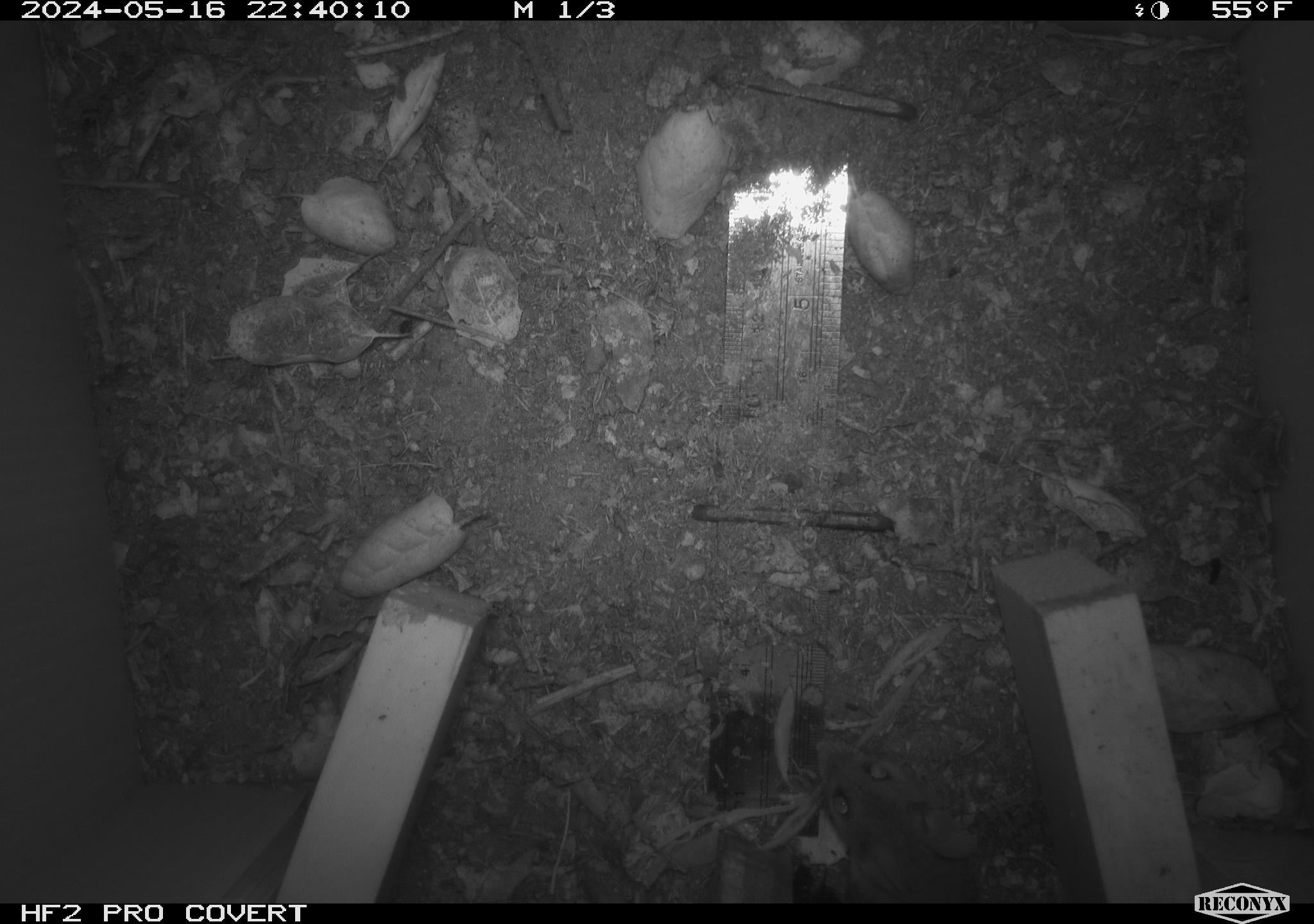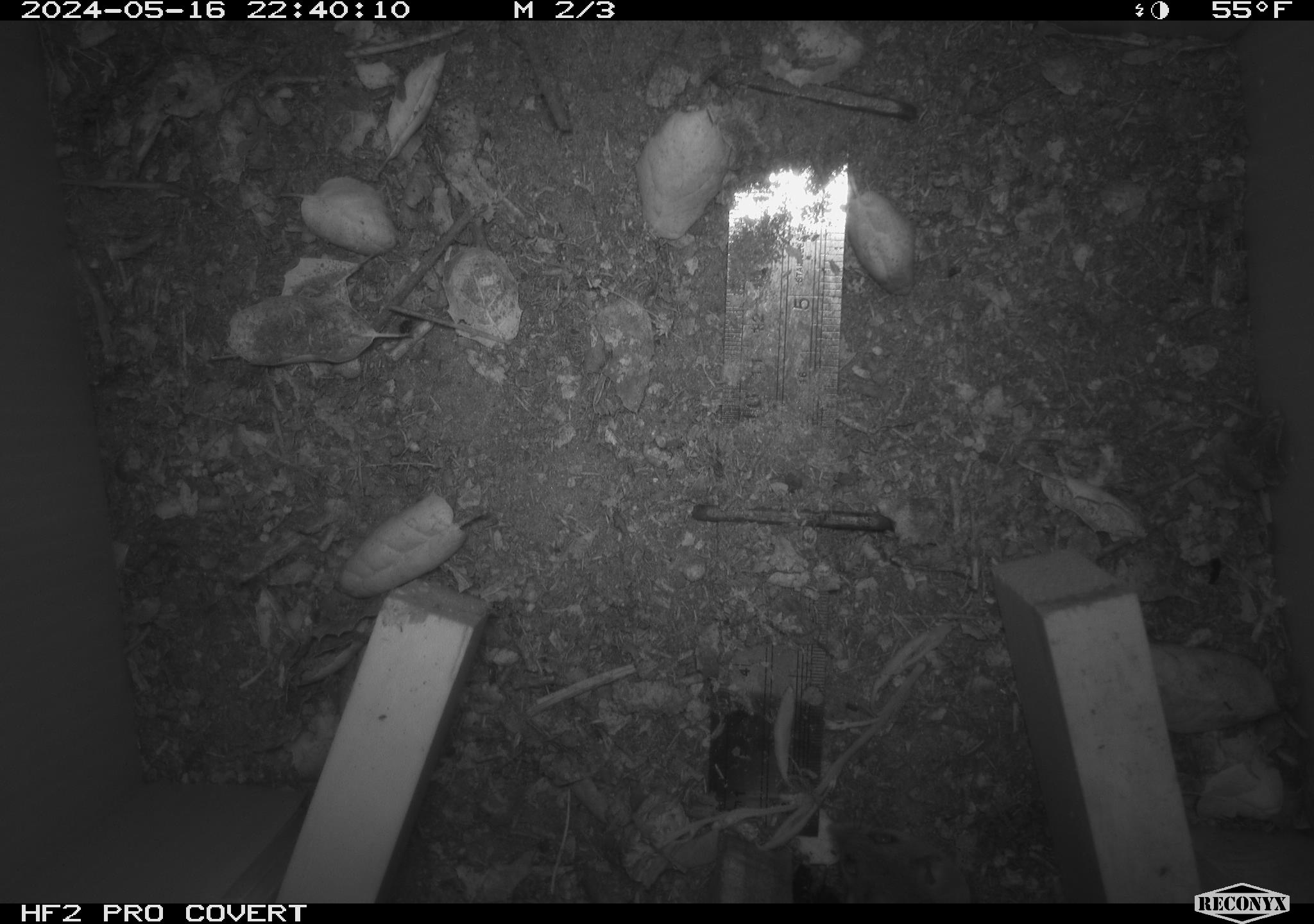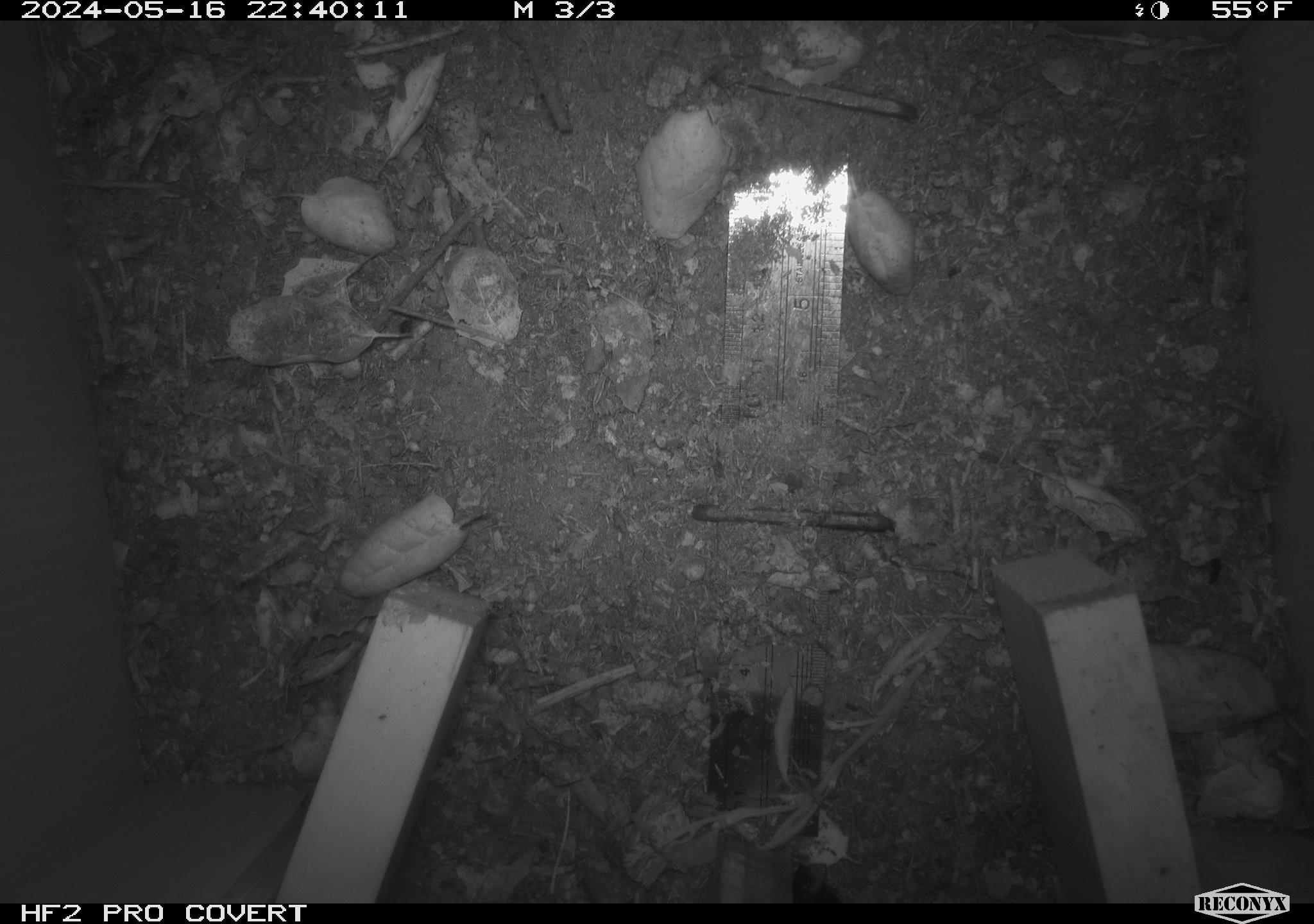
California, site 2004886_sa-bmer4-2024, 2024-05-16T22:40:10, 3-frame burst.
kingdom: Animalia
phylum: Chordata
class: Mammalia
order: Rodentia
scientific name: Rodentia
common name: mouse species